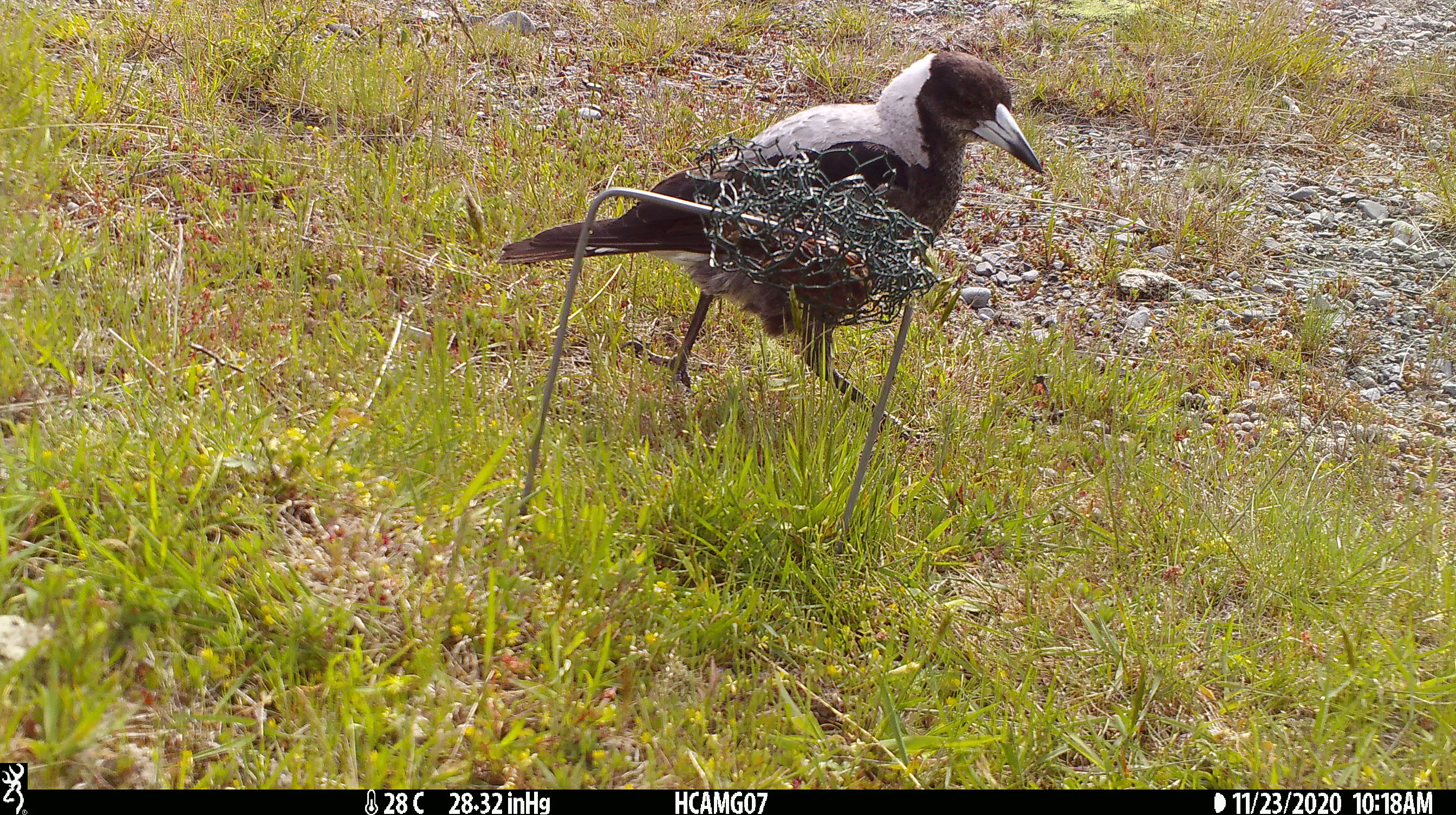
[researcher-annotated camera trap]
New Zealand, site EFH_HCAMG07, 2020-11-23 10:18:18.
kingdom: Animalia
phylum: Chordata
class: Aves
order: Passeriformes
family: Artamidae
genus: Gymnorhina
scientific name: Gymnorhina tibicen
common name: australian magpie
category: magpie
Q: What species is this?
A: Magpie (australian magpie) (Gymnorhina tibicen).